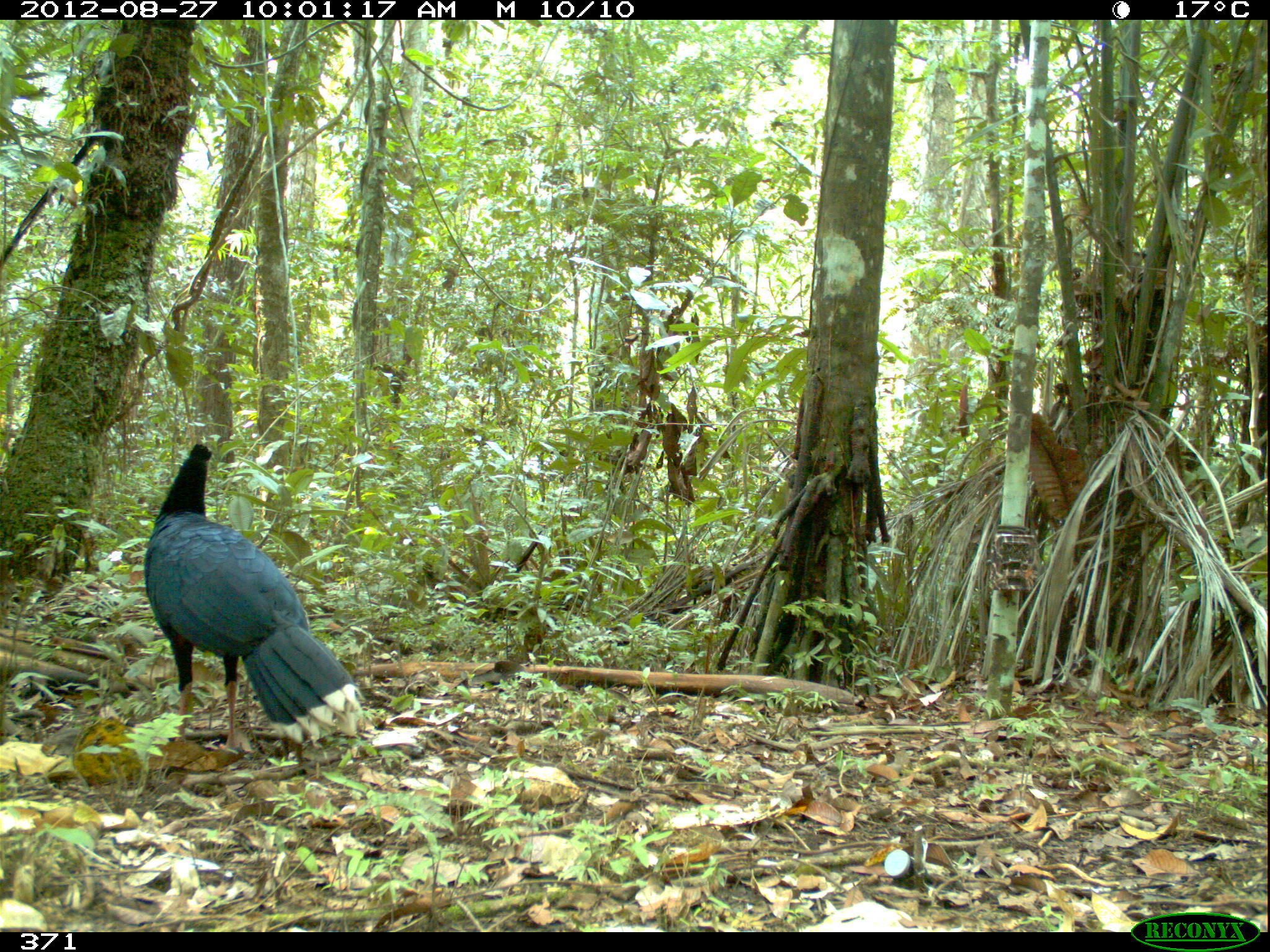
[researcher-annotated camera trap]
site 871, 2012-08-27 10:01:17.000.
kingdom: Animalia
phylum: Chordata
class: Aves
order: Galliformes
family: Cracidae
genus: Mitu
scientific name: Mitu tuberosum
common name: razor-billed curassow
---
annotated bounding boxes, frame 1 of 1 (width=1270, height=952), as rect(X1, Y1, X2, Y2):
mitu tuberosum: rect(142, 442, 365, 750)